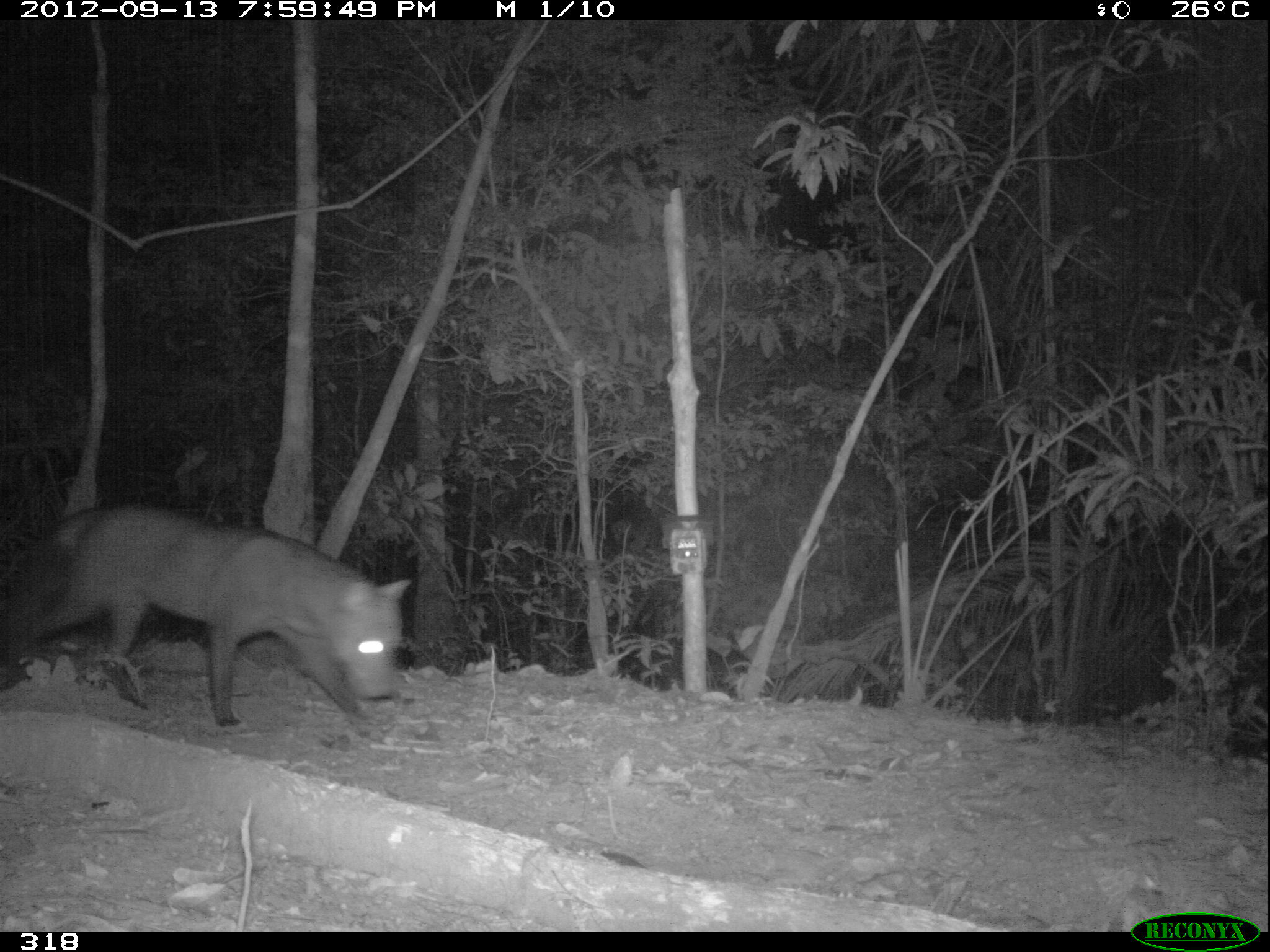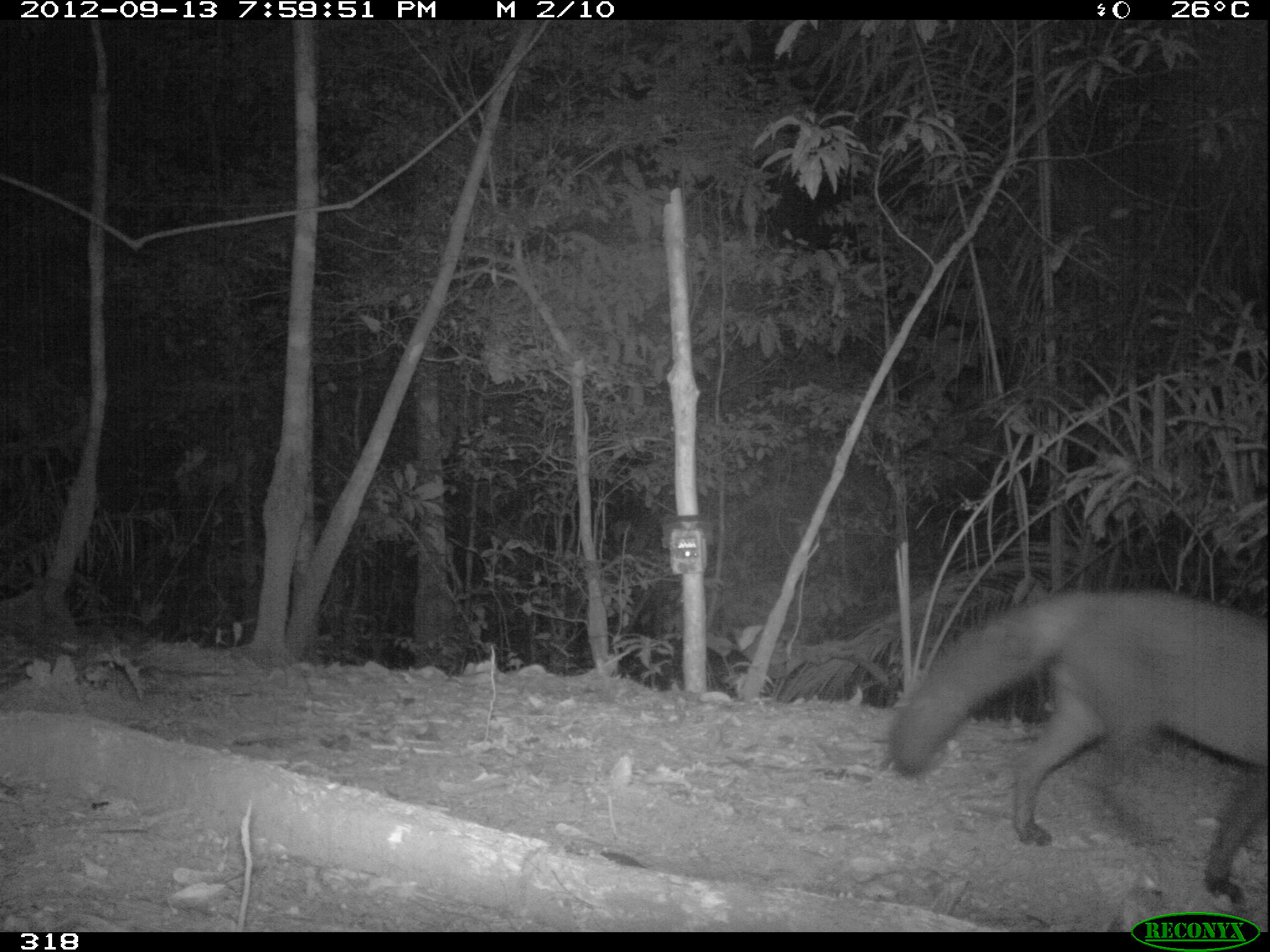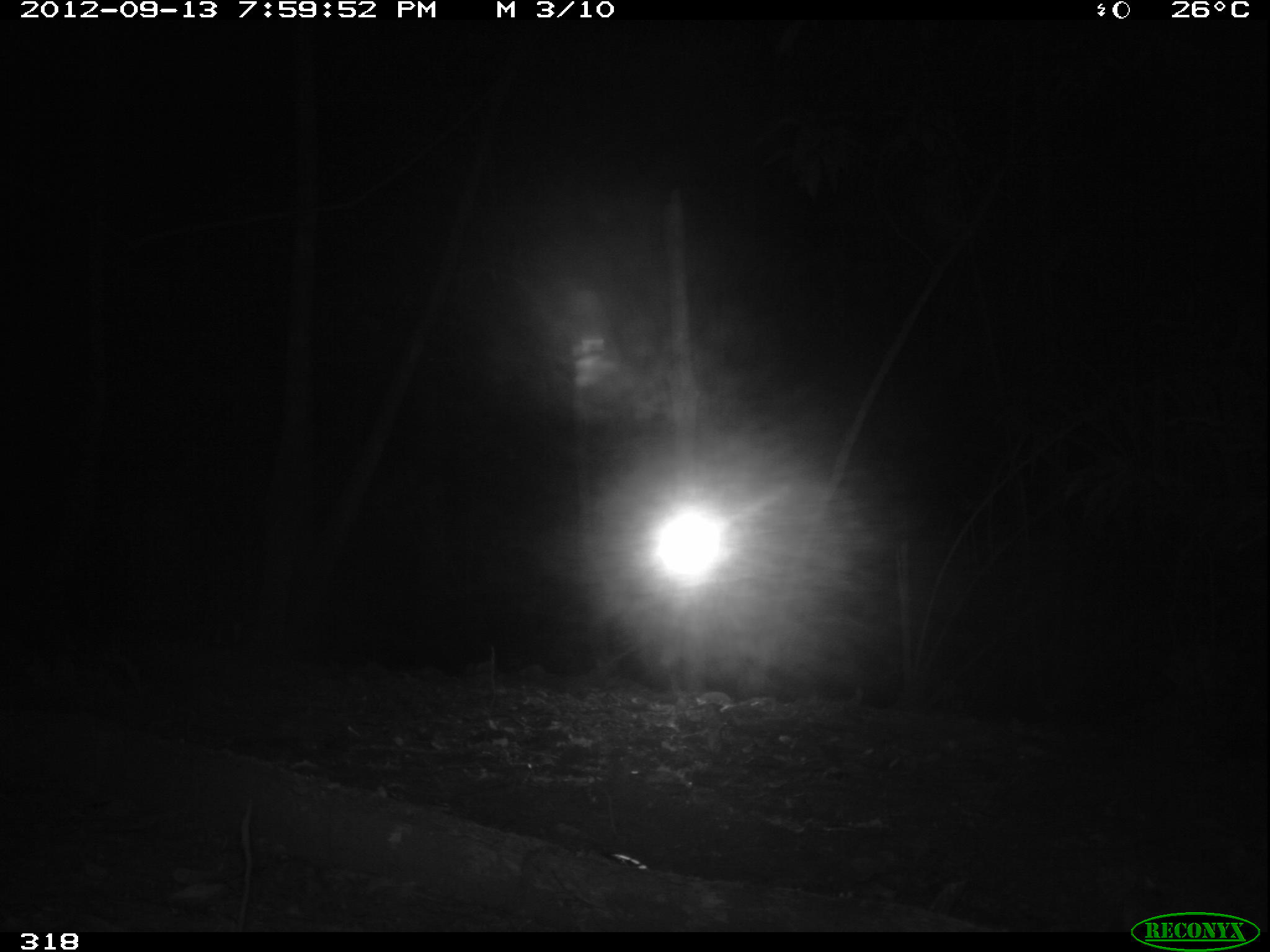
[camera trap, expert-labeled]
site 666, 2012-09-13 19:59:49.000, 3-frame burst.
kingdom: Animalia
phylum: Chordata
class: Mammalia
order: Carnivora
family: Canidae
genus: Atelocynus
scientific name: Atelocynus microtis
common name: short-eared dog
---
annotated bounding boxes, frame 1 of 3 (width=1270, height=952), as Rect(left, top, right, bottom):
atelocynus microtis: Rect(0, 497, 411, 727)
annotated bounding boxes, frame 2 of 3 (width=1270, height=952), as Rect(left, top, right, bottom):
atelocynus microtis: Rect(885, 582, 1270, 904)